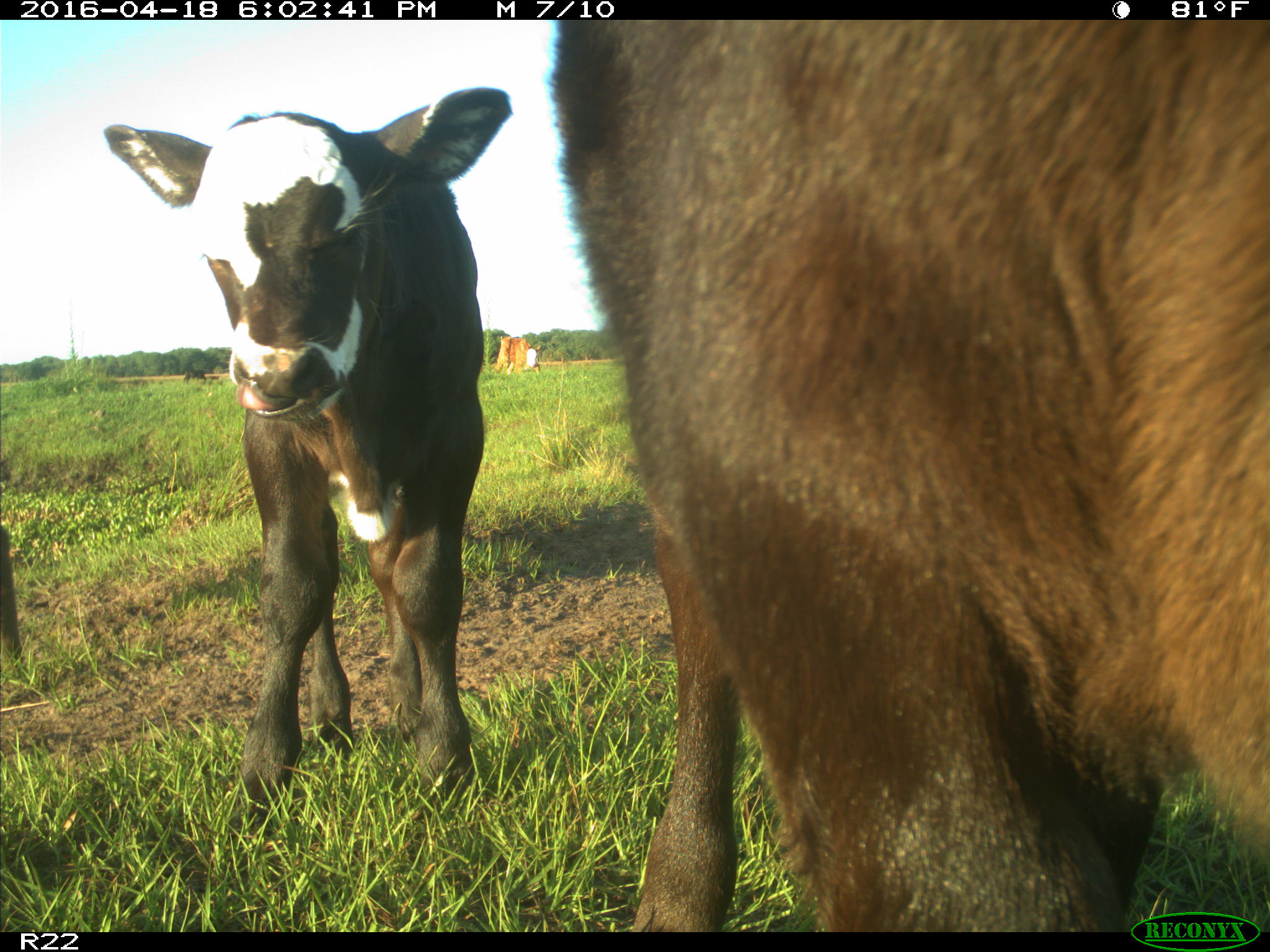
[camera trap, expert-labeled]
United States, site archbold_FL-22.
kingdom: Animalia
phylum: Chordata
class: Mammalia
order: Artiodactyla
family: Bovidae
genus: Bos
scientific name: Bos taurus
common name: domestic cow